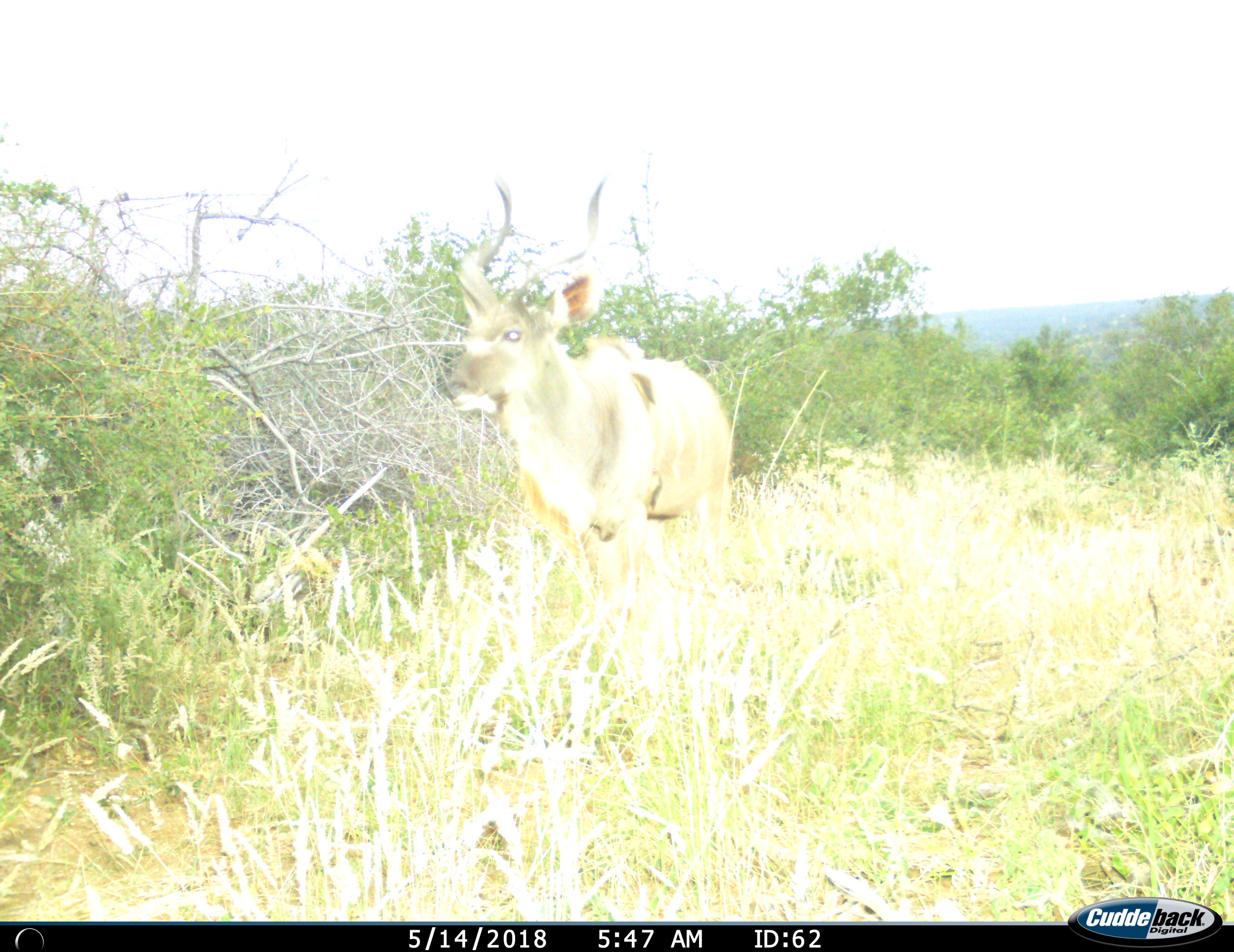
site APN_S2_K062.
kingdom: Animalia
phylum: Chordata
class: Mammalia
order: Artiodactyla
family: Bovidae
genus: Tragelaphus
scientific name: Tragelaphus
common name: kudu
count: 1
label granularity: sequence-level